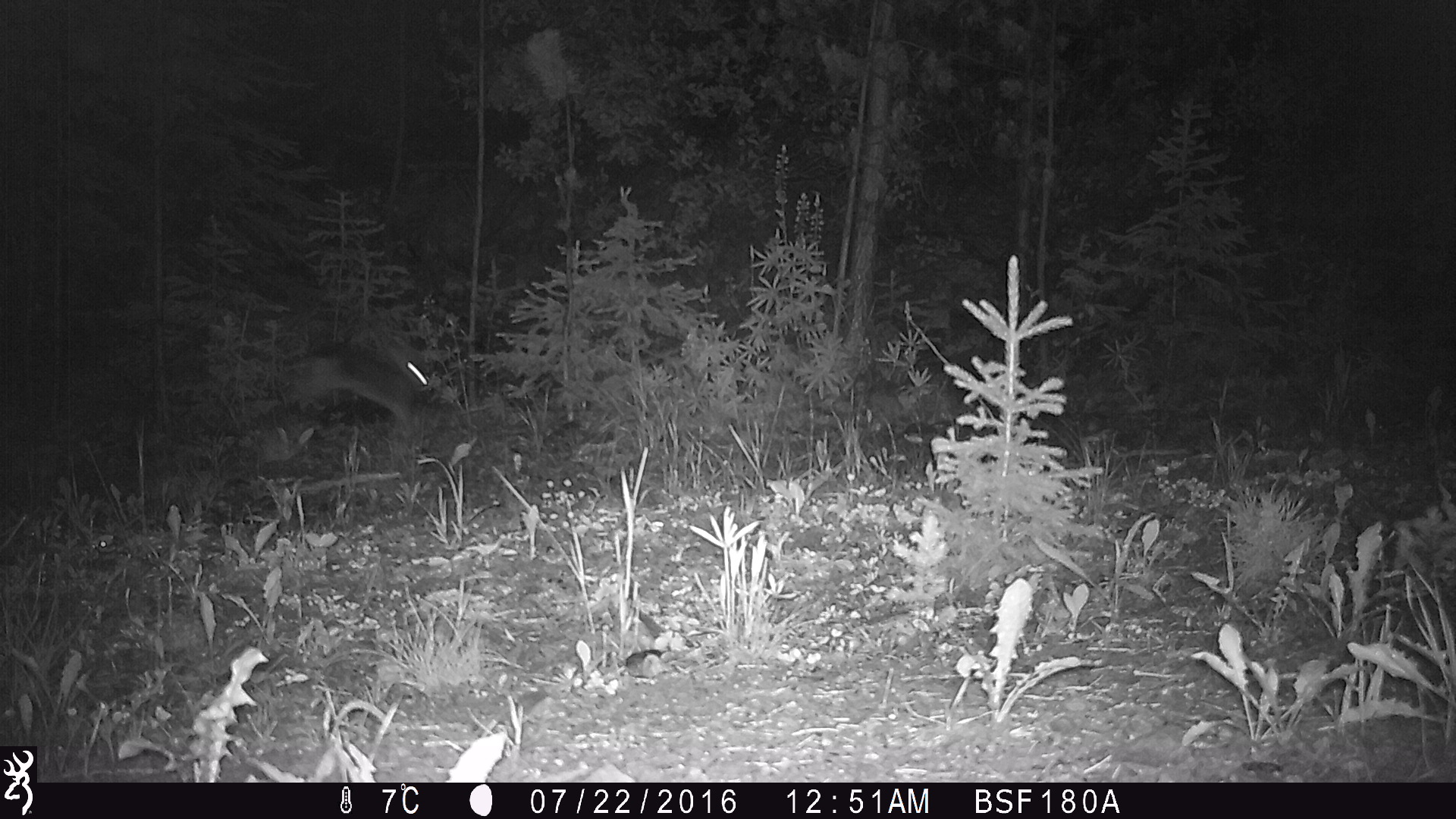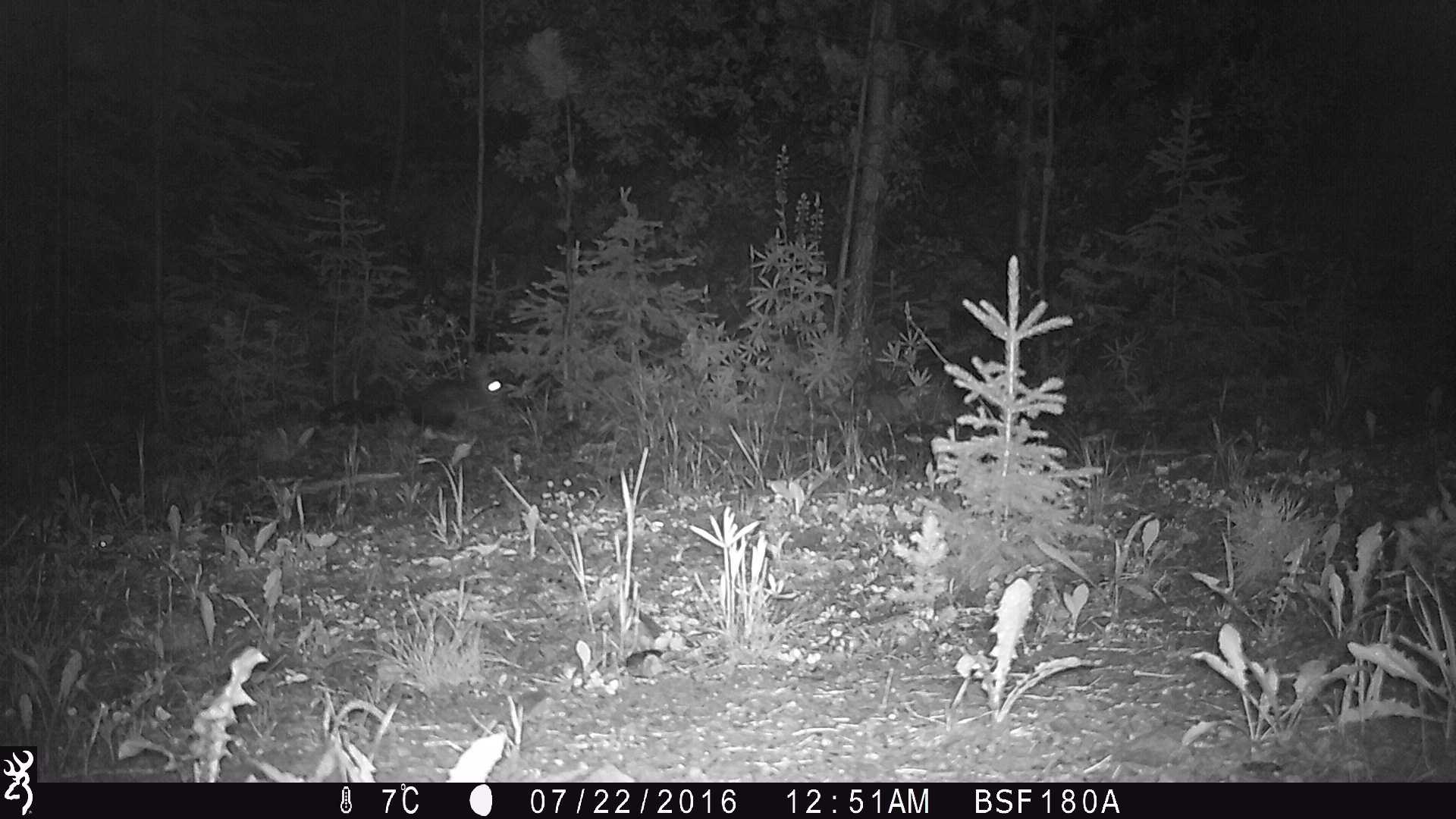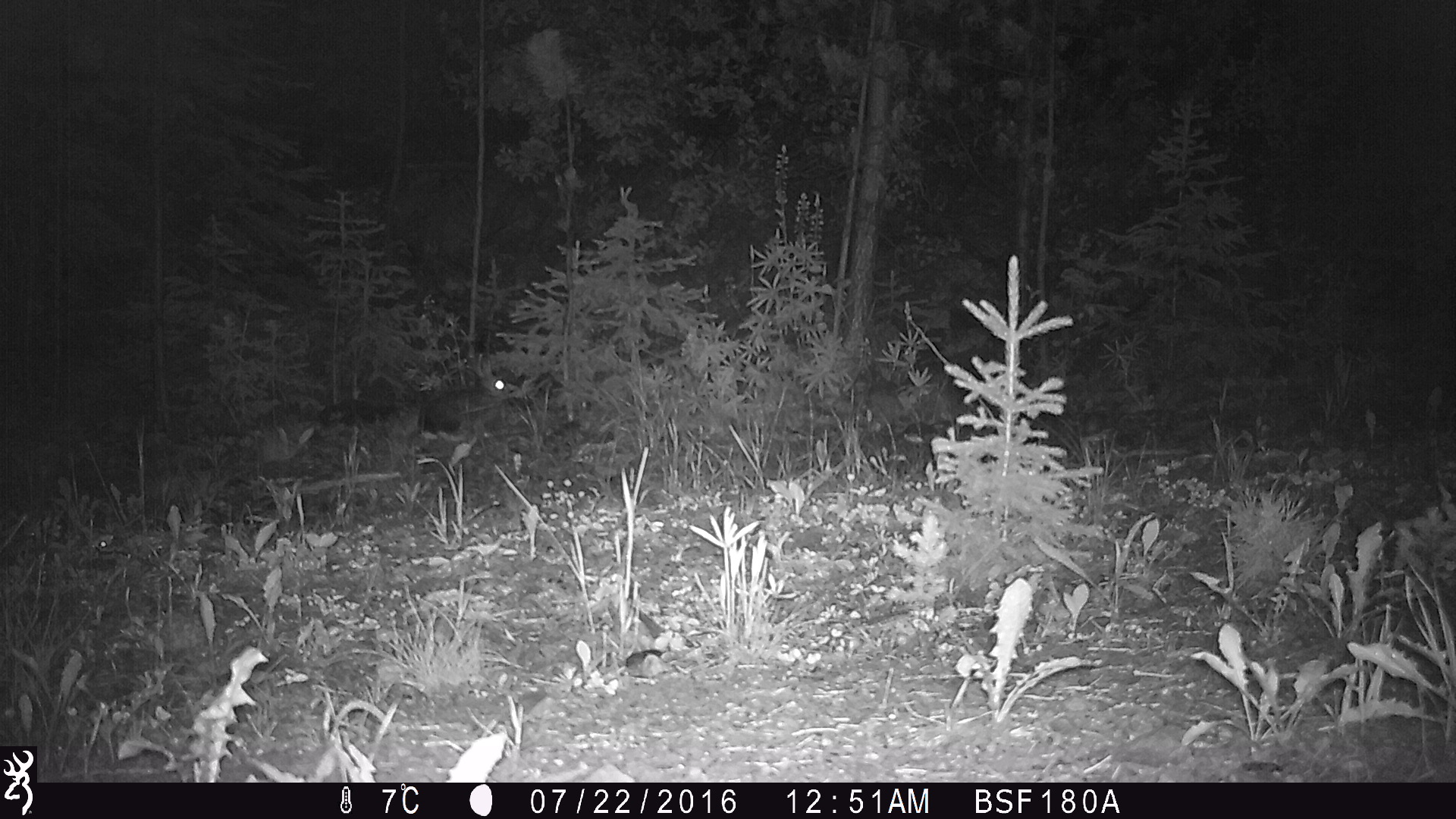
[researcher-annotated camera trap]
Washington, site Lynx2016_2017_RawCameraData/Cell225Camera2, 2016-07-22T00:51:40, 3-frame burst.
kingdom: Animalia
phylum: Chordata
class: Mammalia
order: Lagomorpha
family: Leporidae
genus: Lepus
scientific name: Lepus americanus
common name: snowshoe hare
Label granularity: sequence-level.